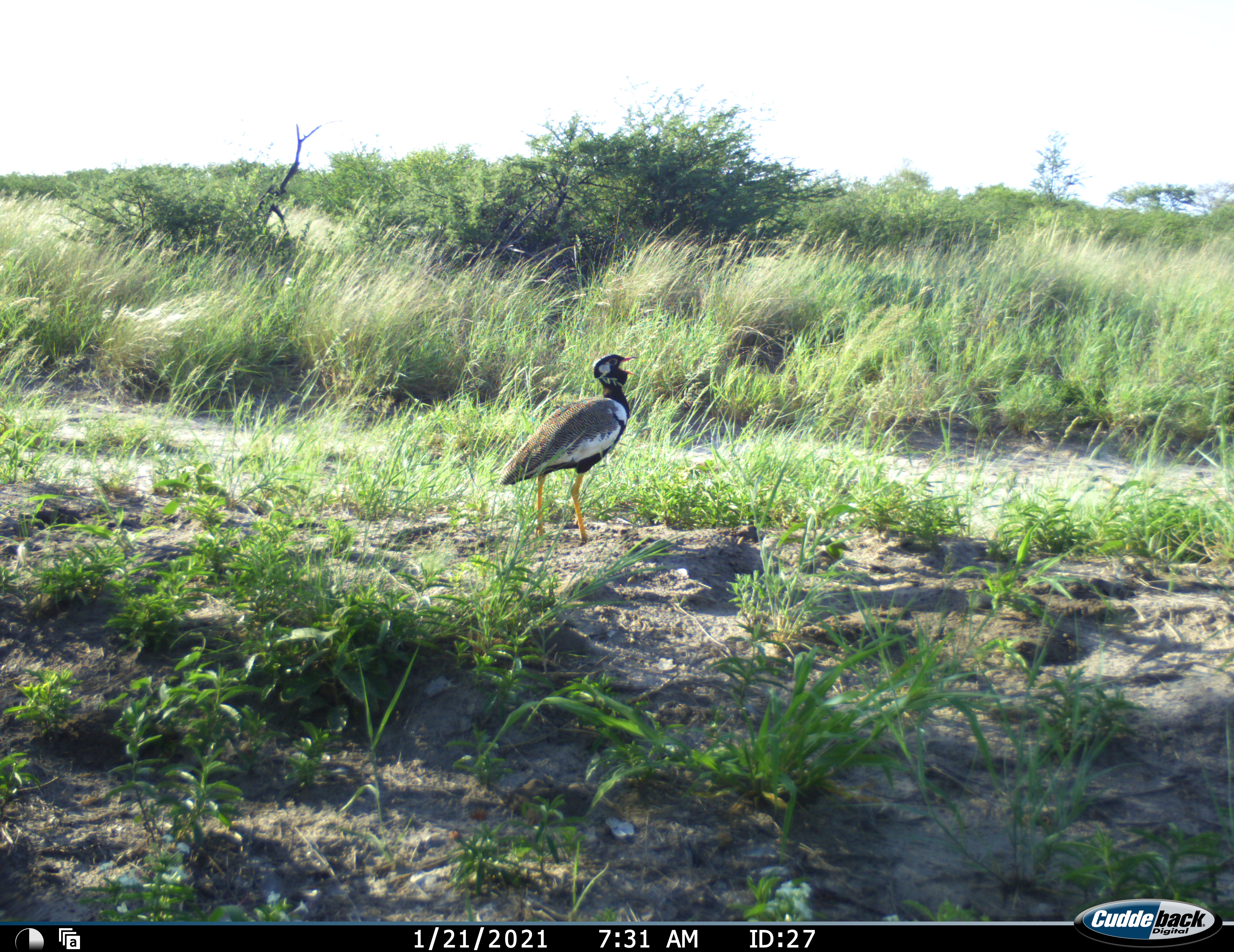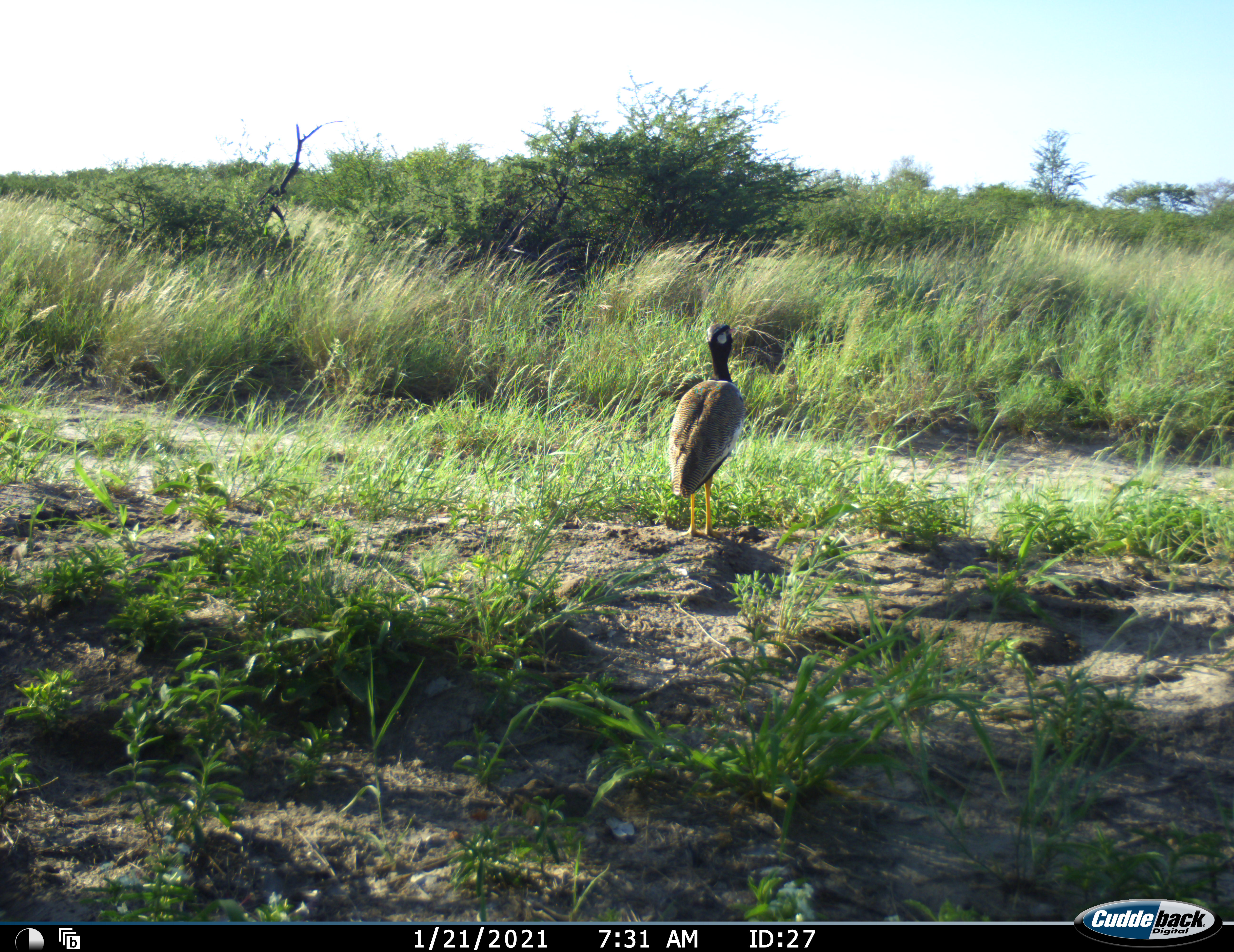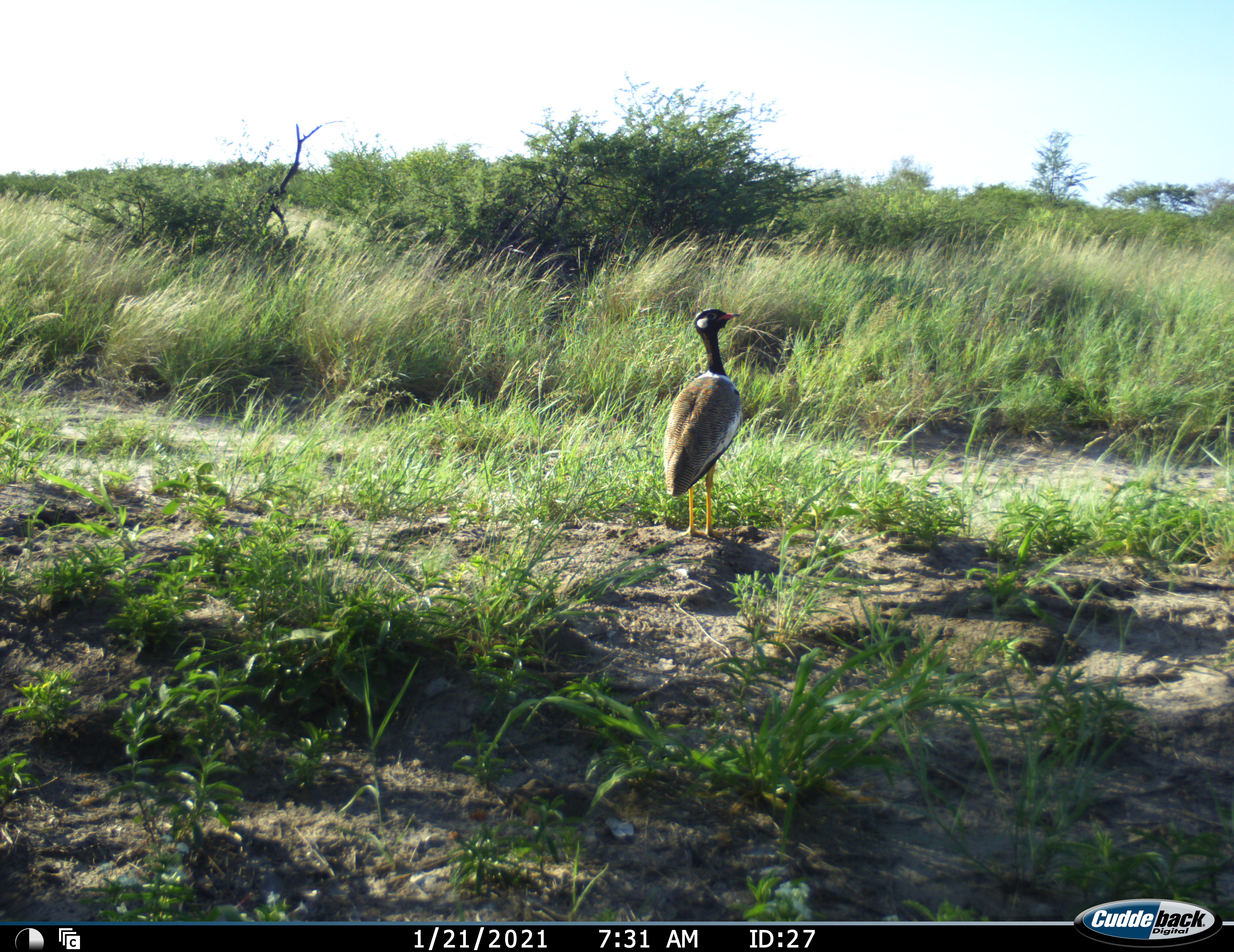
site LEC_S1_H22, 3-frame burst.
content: unidentified animal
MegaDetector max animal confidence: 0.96